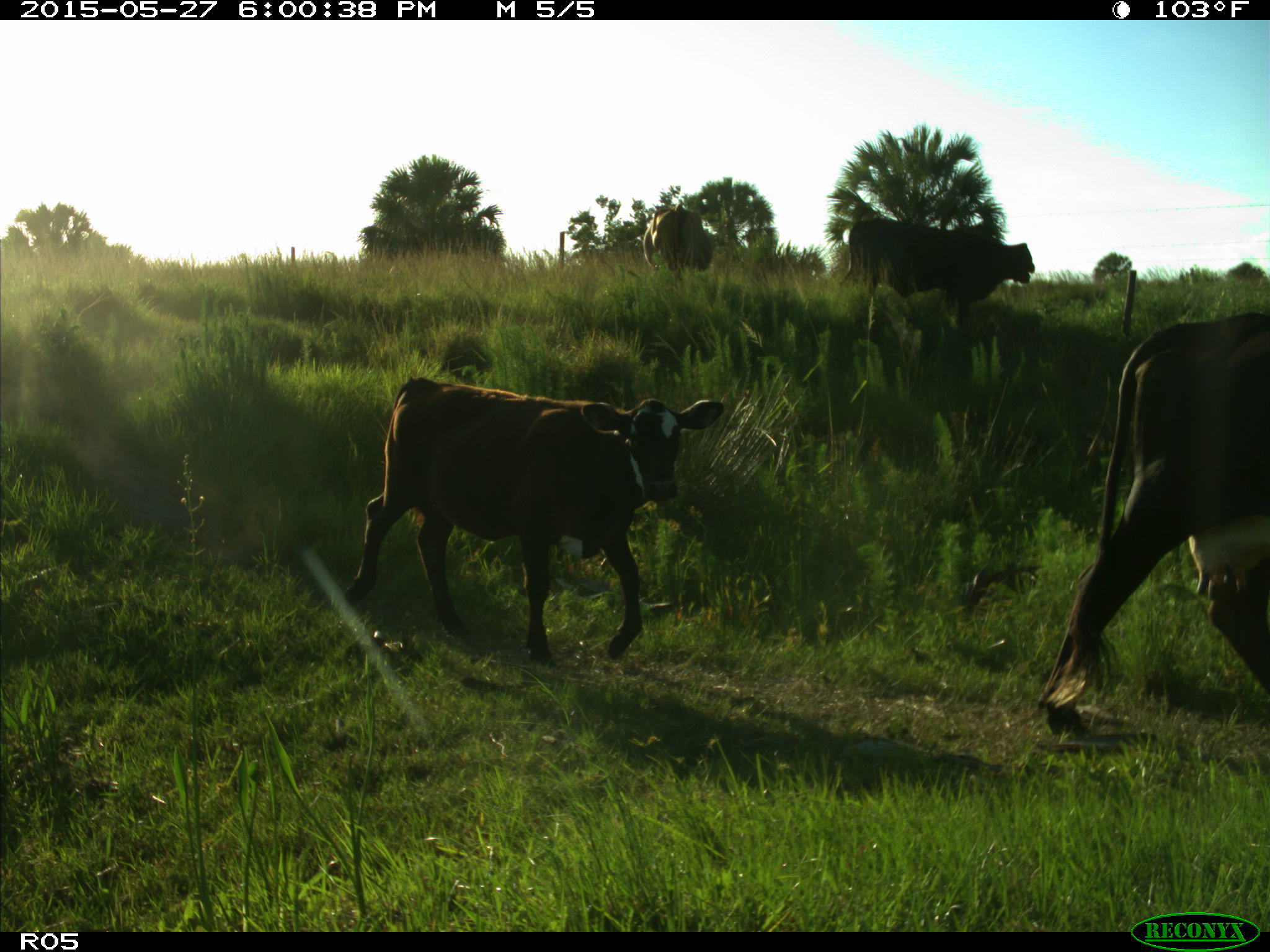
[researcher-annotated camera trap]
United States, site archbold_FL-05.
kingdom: Animalia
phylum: Chordata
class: Mammalia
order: Artiodactyla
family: Bovidae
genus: Bos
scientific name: Bos taurus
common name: domestic cow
Bos taurus (domestic cow).